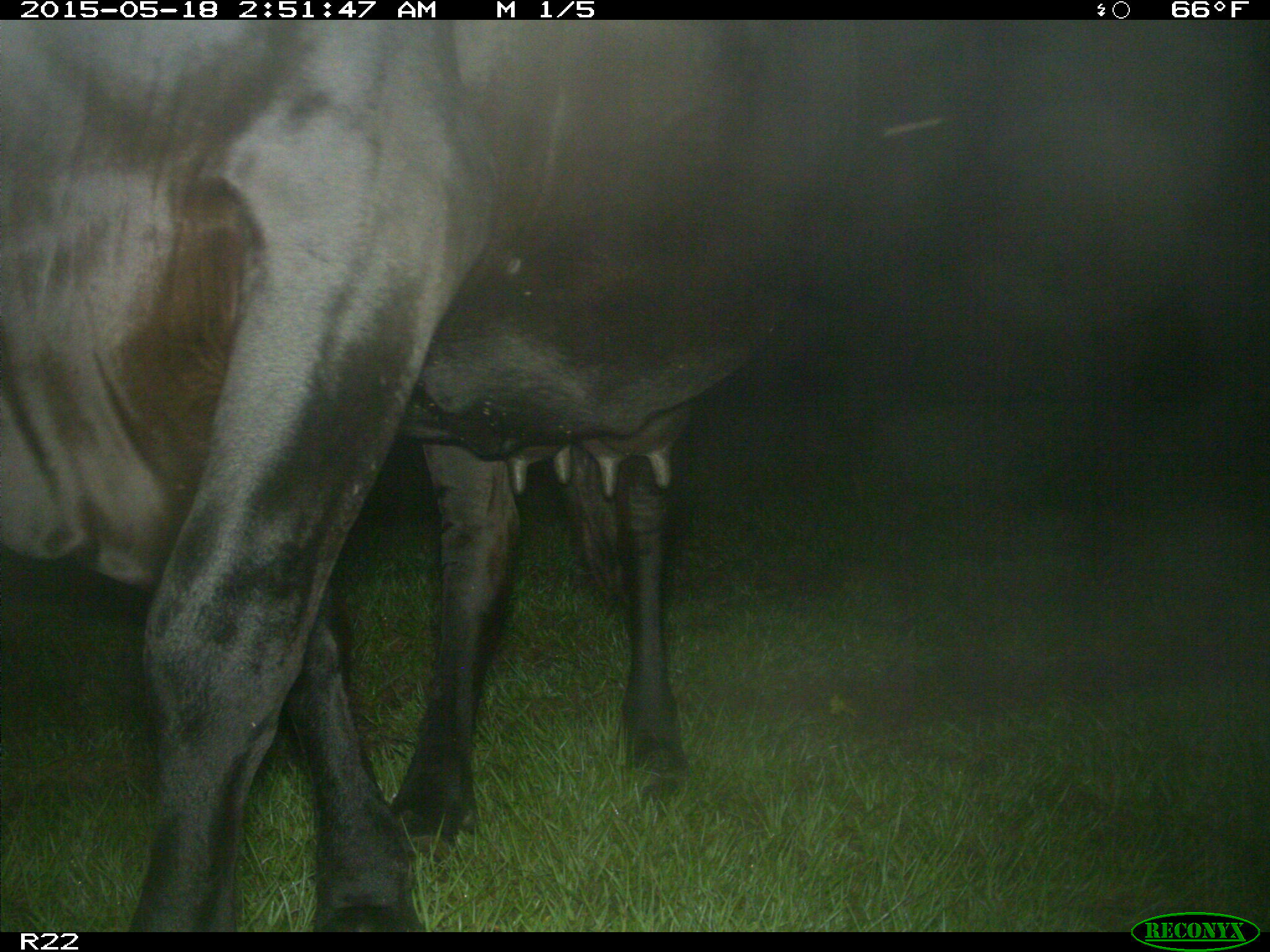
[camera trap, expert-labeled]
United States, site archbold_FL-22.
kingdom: Animalia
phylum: Chordata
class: Mammalia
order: Artiodactyla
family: Bovidae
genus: Bos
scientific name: Bos taurus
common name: domestic cow